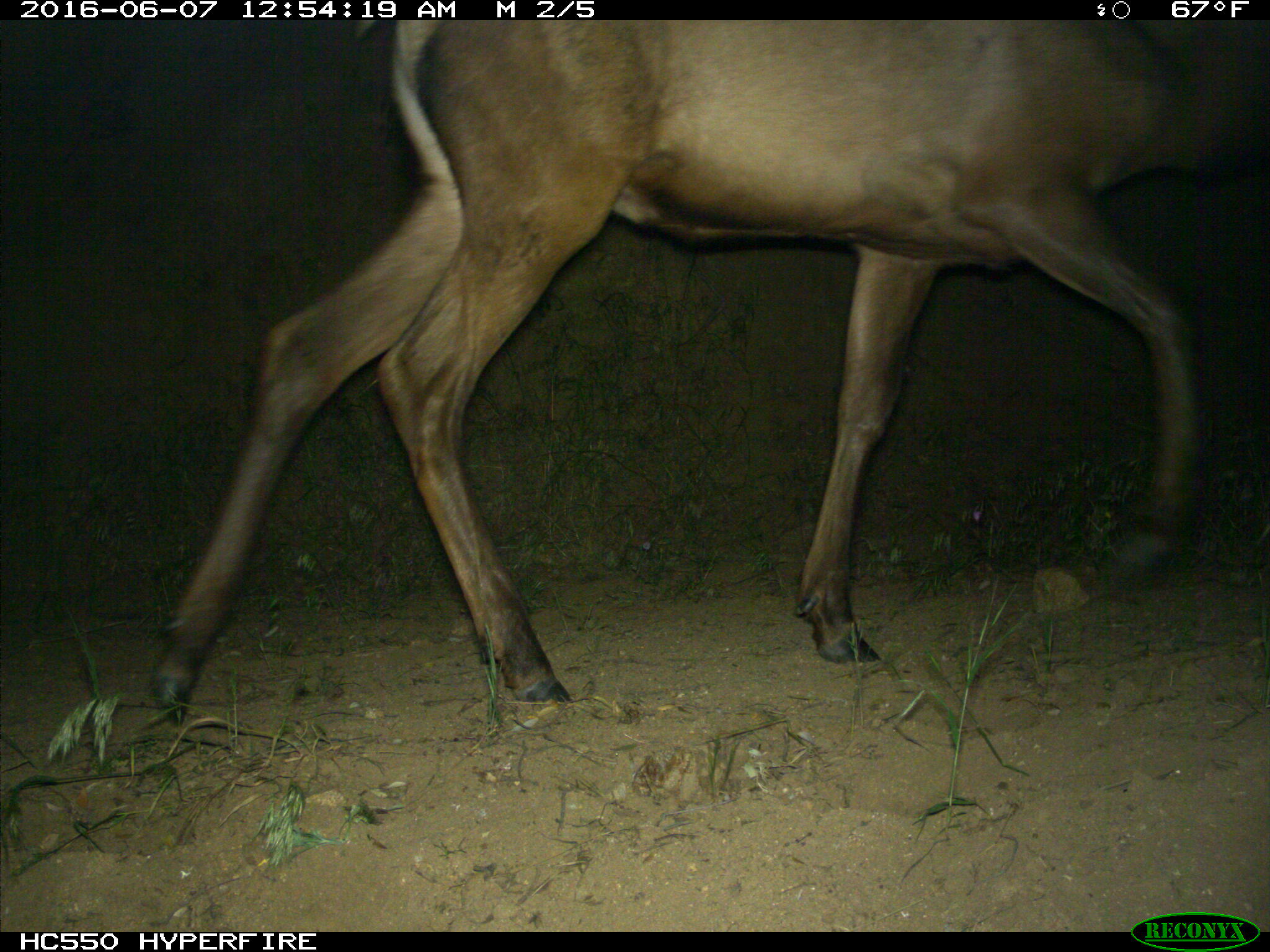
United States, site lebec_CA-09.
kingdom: Animalia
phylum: Chordata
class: Mammalia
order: Artiodactyla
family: Cervidae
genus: Cervus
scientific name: Cervus canadensis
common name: elk